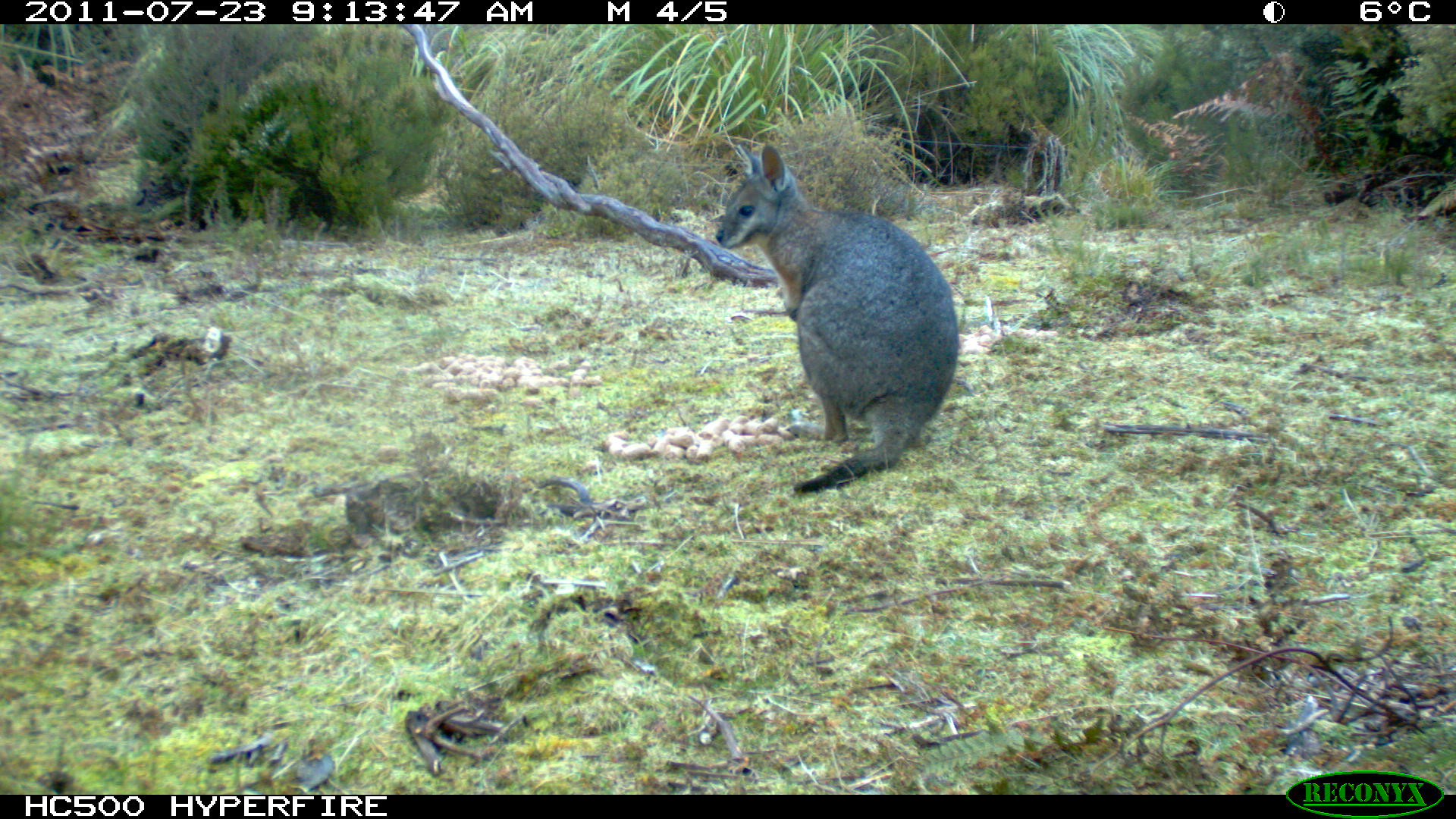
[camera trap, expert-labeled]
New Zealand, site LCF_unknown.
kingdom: Animalia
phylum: Chordata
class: Mammalia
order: Diprotodontia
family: Macropodidae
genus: Notamacropus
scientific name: Notamacropus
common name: wallaby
Wallaby (Notamacropus).